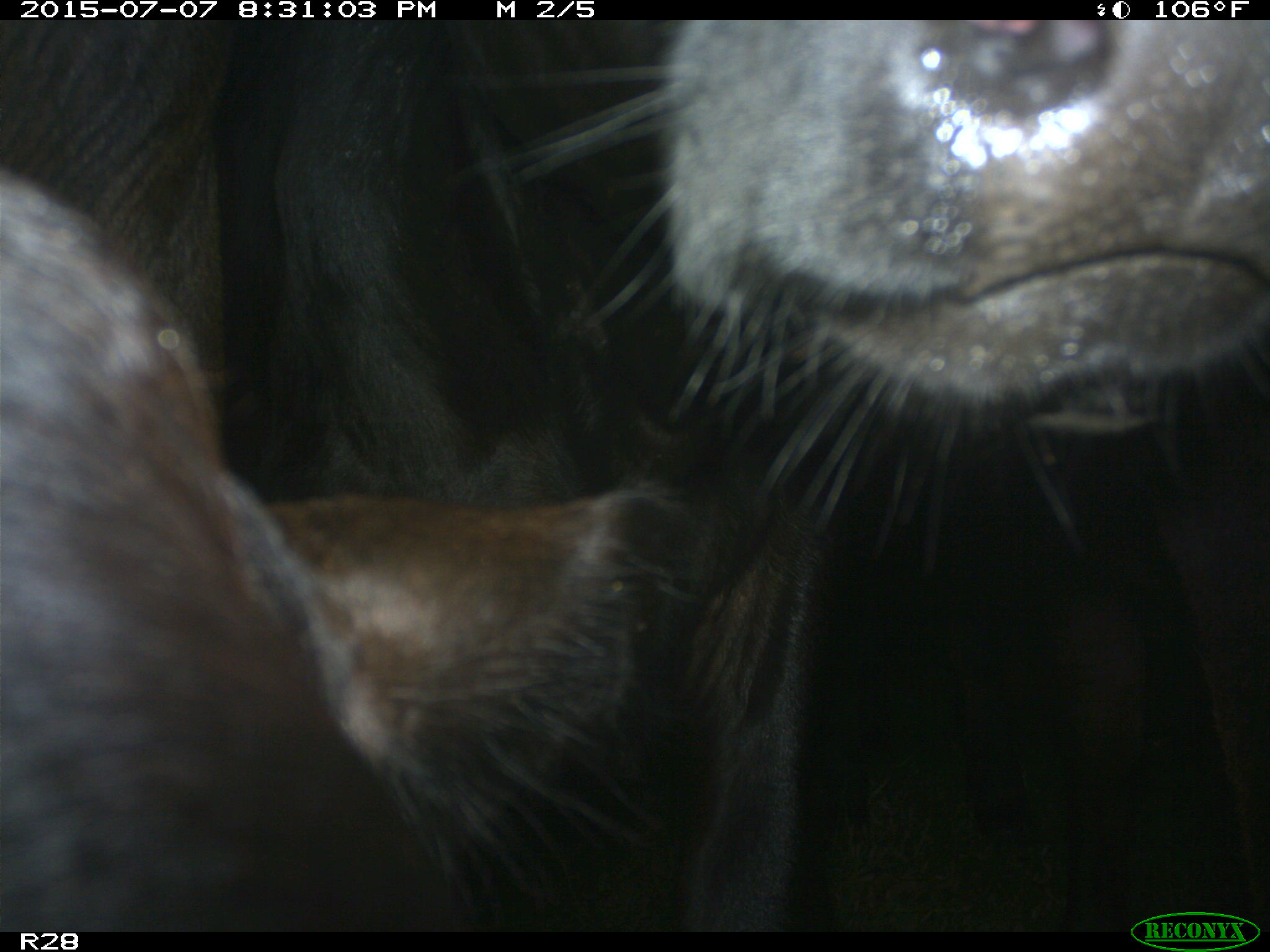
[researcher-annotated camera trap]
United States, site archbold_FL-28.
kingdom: Animalia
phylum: Chordata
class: Mammalia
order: Artiodactyla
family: Bovidae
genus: Bos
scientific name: Bos taurus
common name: domestic cow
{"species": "Bos taurus (domestic cow)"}